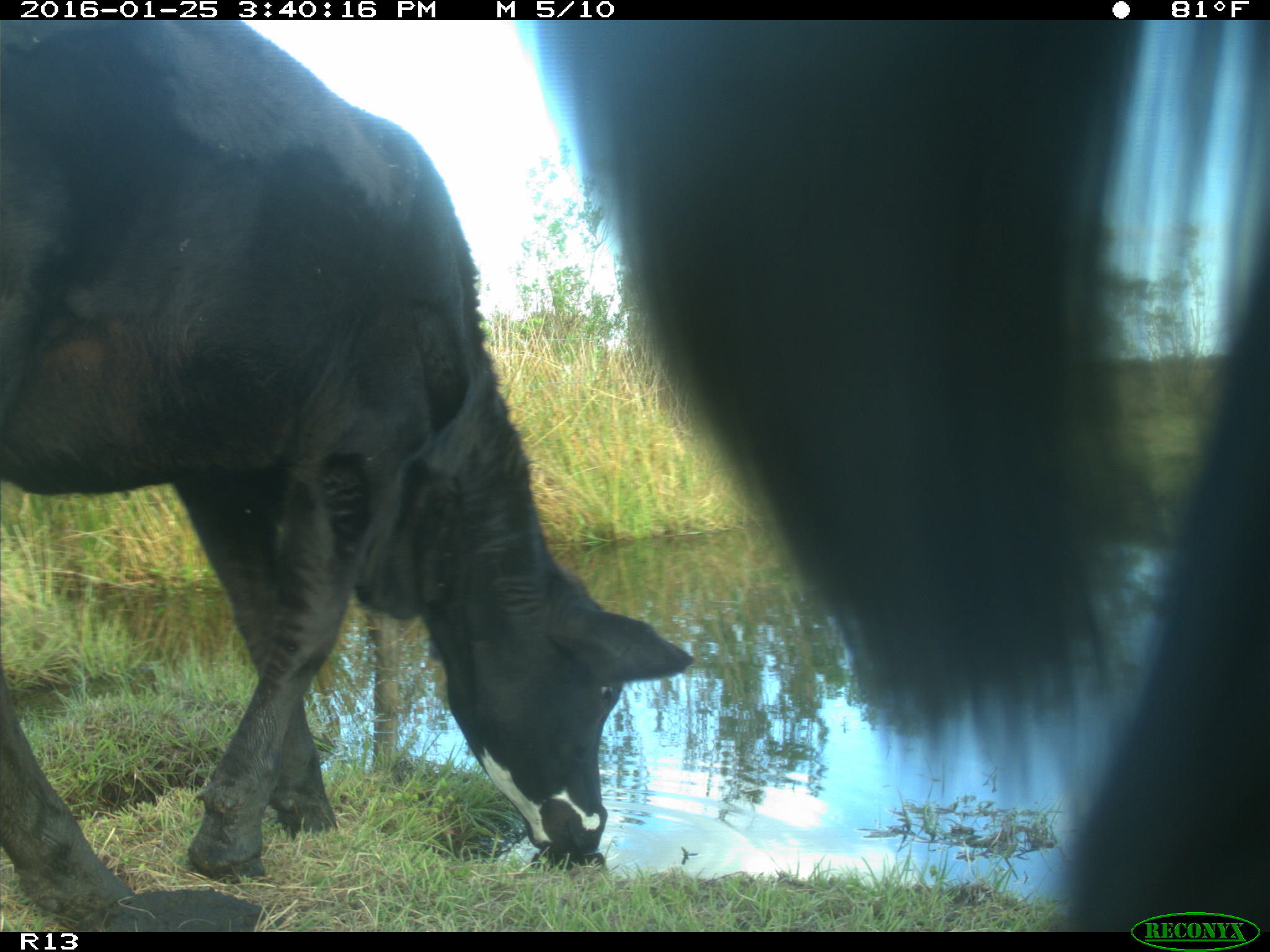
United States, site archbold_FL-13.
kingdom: Animalia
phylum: Chordata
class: Mammalia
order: Artiodactyla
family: Bovidae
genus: Bos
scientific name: Bos taurus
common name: domestic cow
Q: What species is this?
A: Bos taurus (domestic cow).